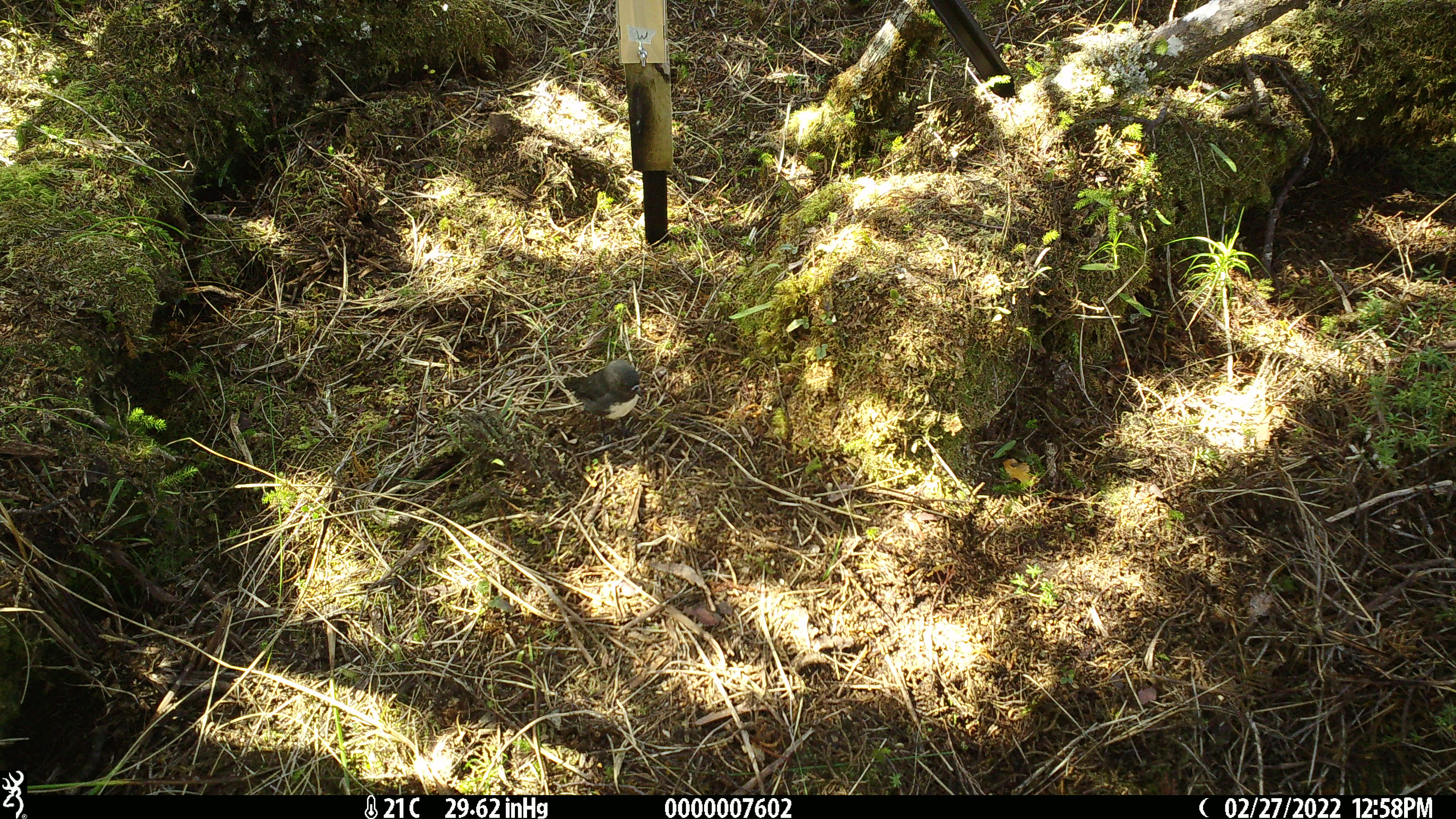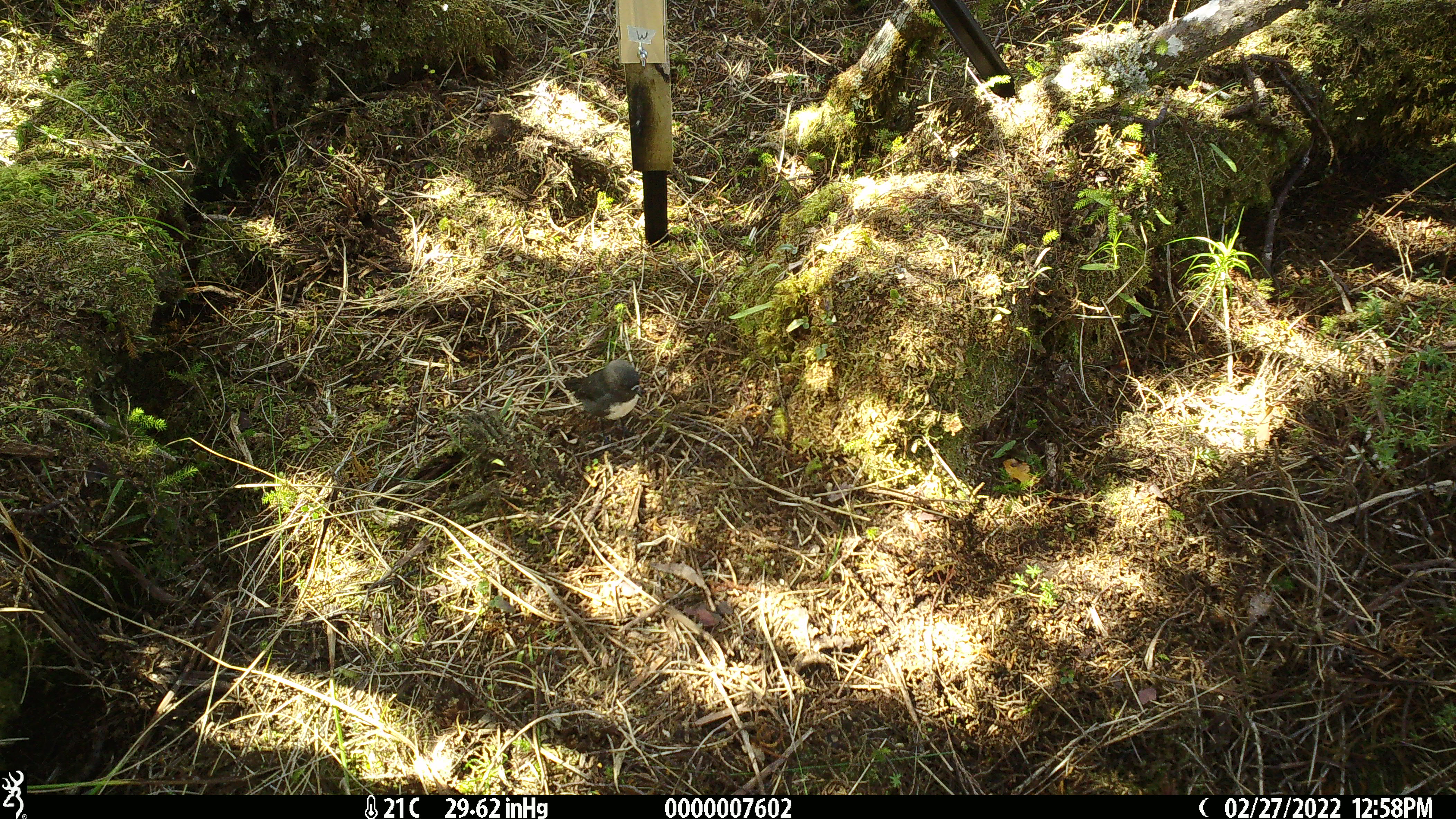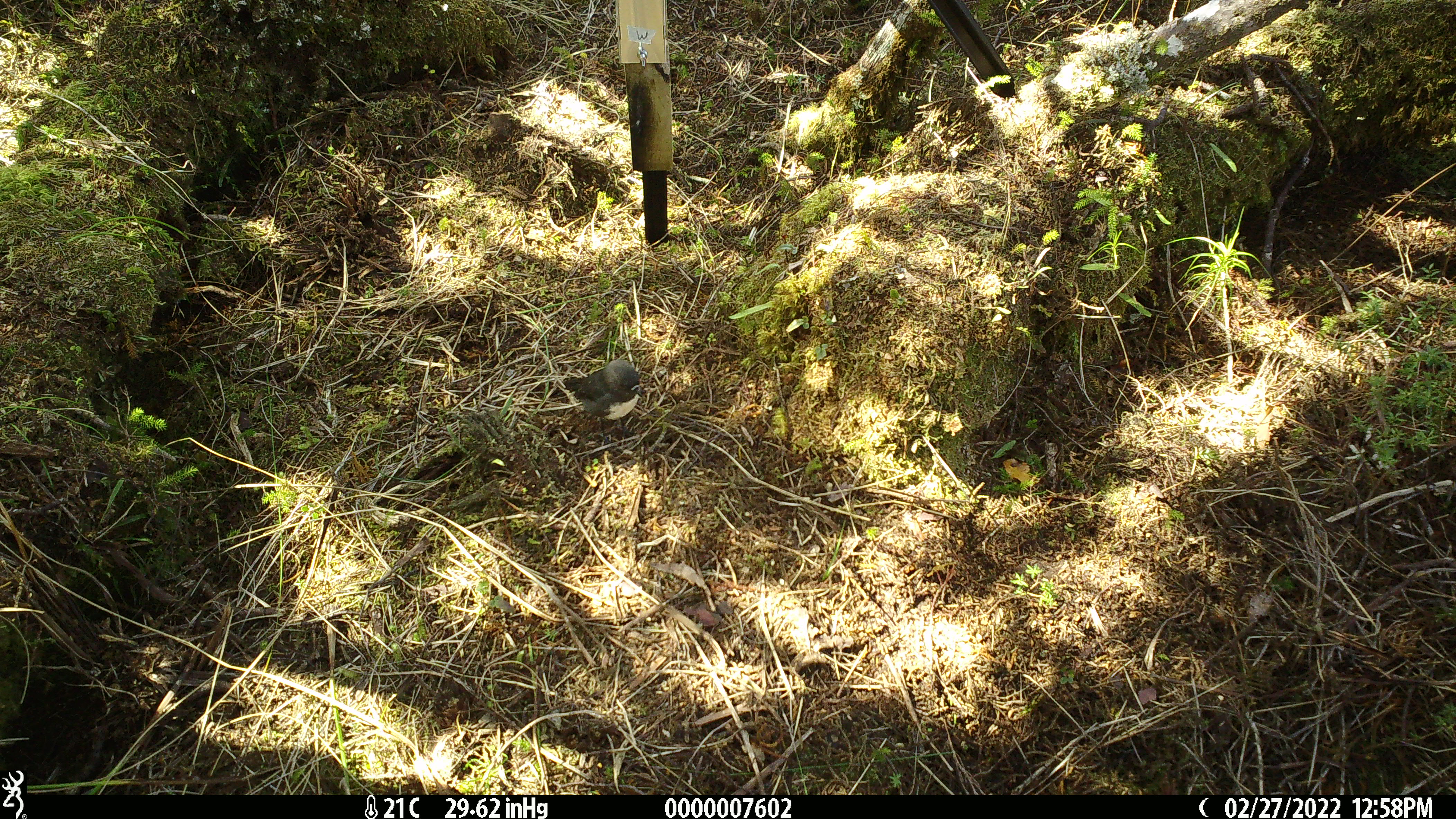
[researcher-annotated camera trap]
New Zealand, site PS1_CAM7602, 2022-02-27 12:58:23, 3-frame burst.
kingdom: Animalia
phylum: Chordata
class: Aves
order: Passeriformes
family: Petroicidae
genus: Petroica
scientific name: Petroica australis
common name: new zealand robin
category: robin